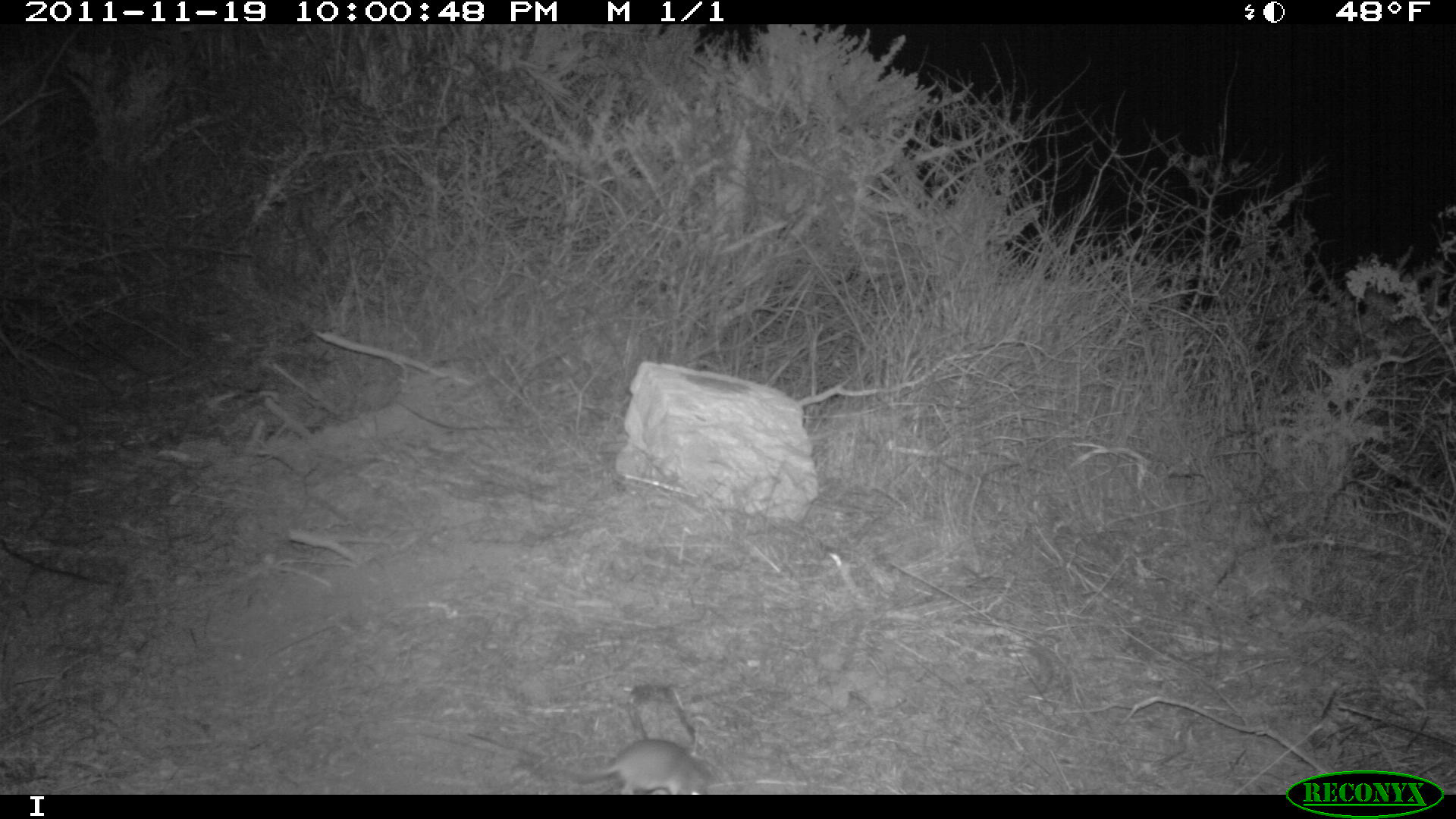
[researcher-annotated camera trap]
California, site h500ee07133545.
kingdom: Animalia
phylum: Chordata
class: Mammalia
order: Rodentia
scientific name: Rodentia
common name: rodent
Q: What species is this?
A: Rodent (Rodentia).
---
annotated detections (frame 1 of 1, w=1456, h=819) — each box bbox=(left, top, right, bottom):
rodent: bbox=(541, 738, 709, 794)